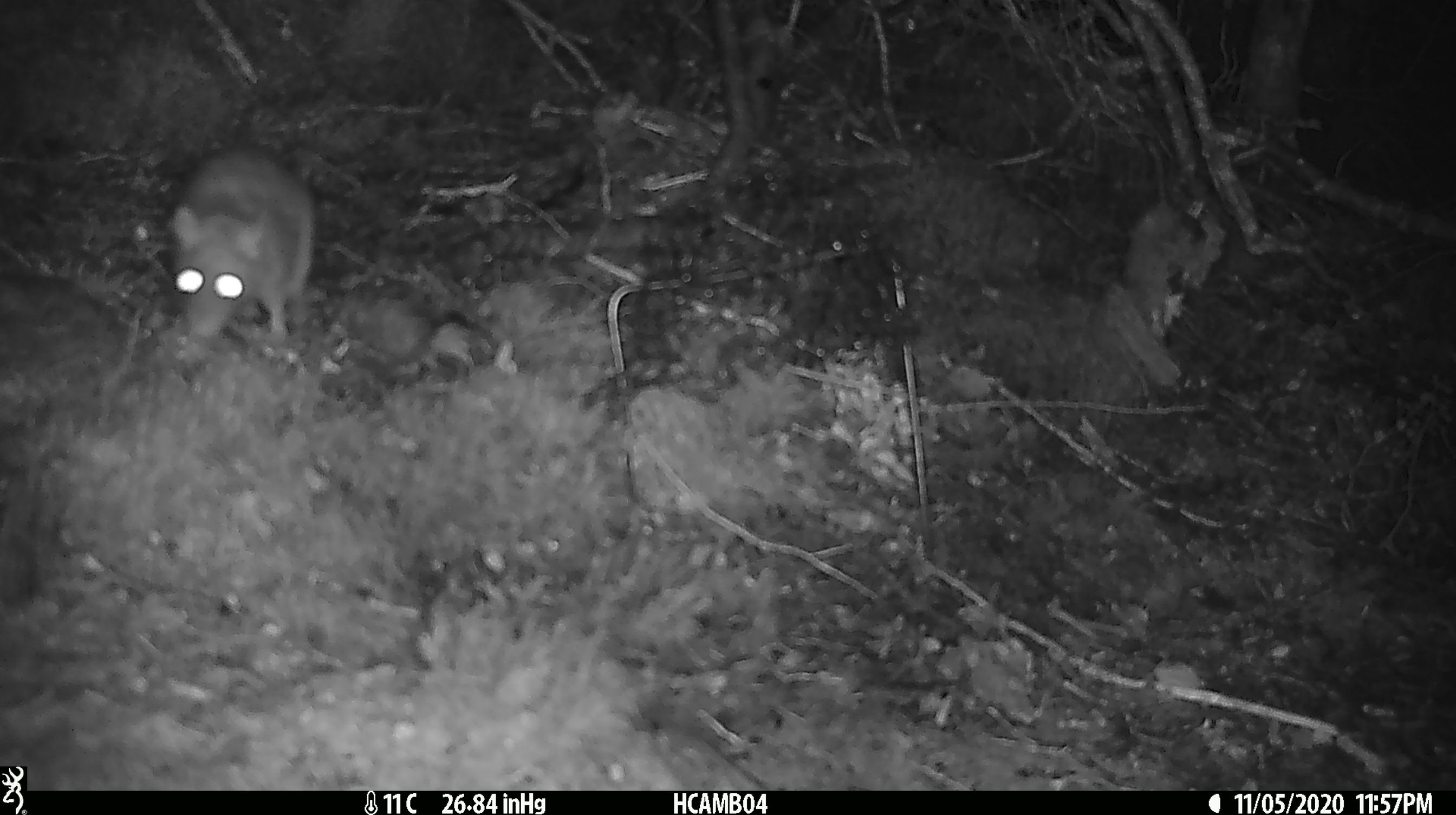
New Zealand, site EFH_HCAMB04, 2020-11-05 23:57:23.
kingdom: Animalia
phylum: Chordata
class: Mammalia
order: Rodentia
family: Muridae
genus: Rattus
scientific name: Rattus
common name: rat